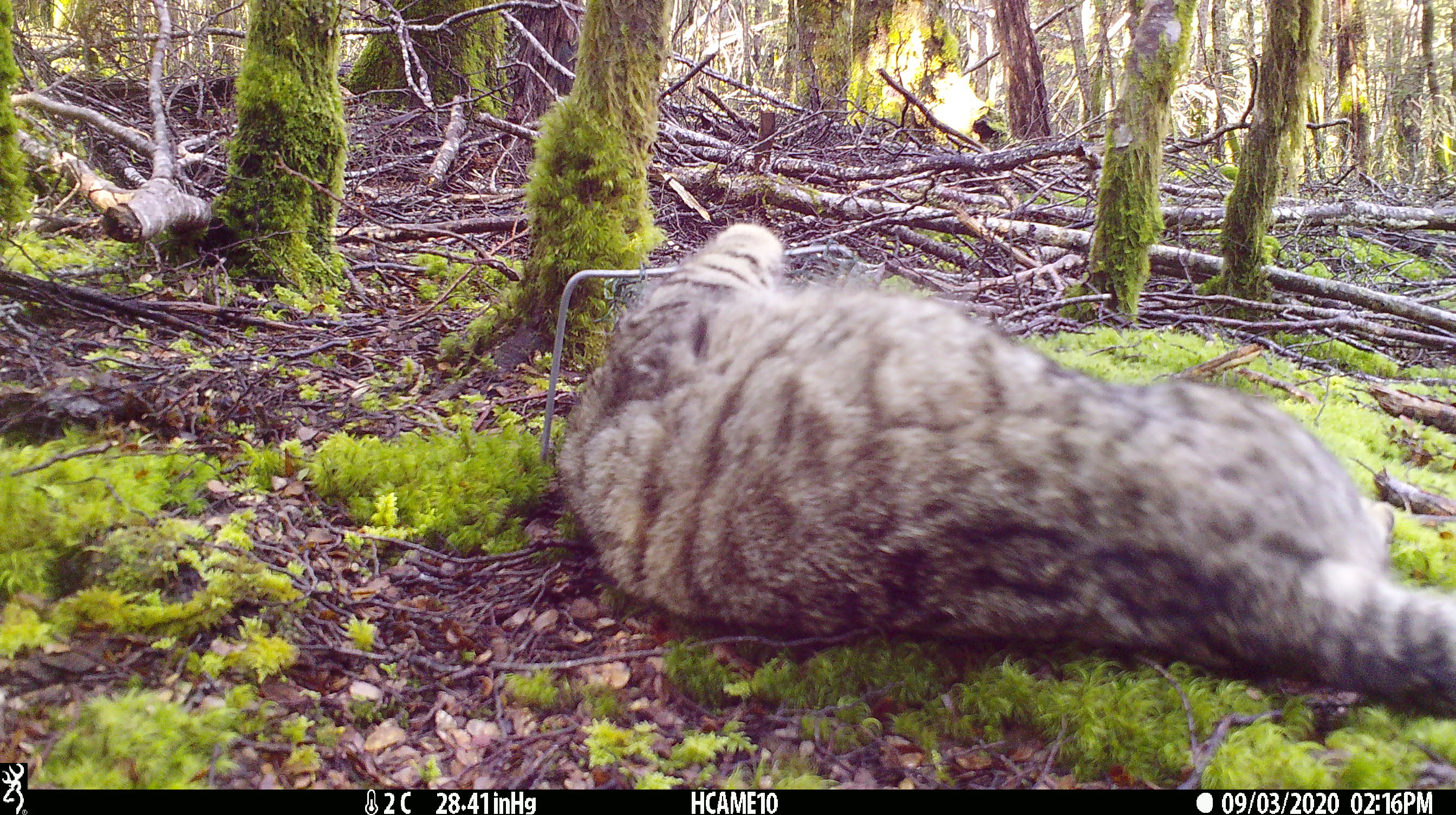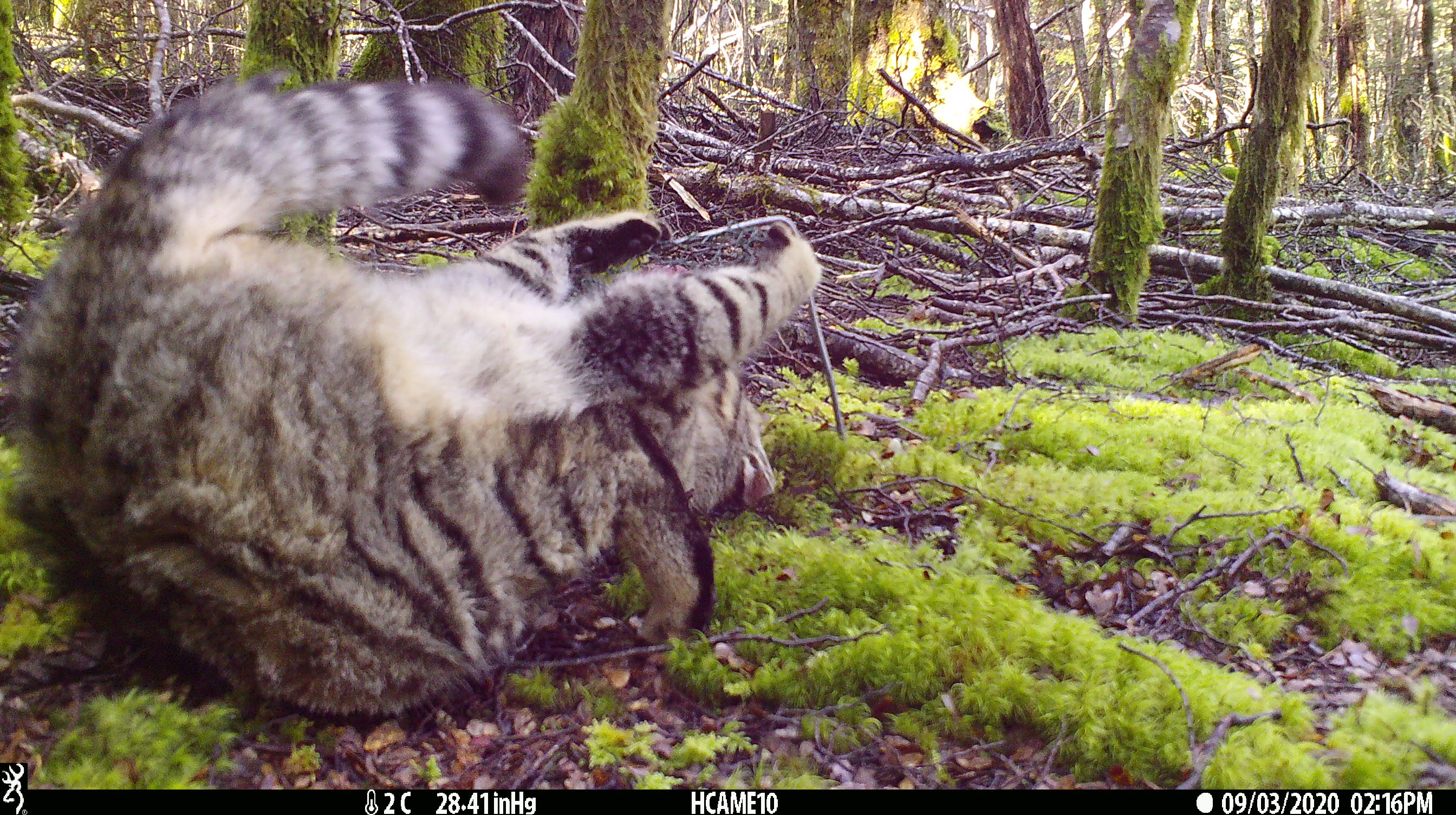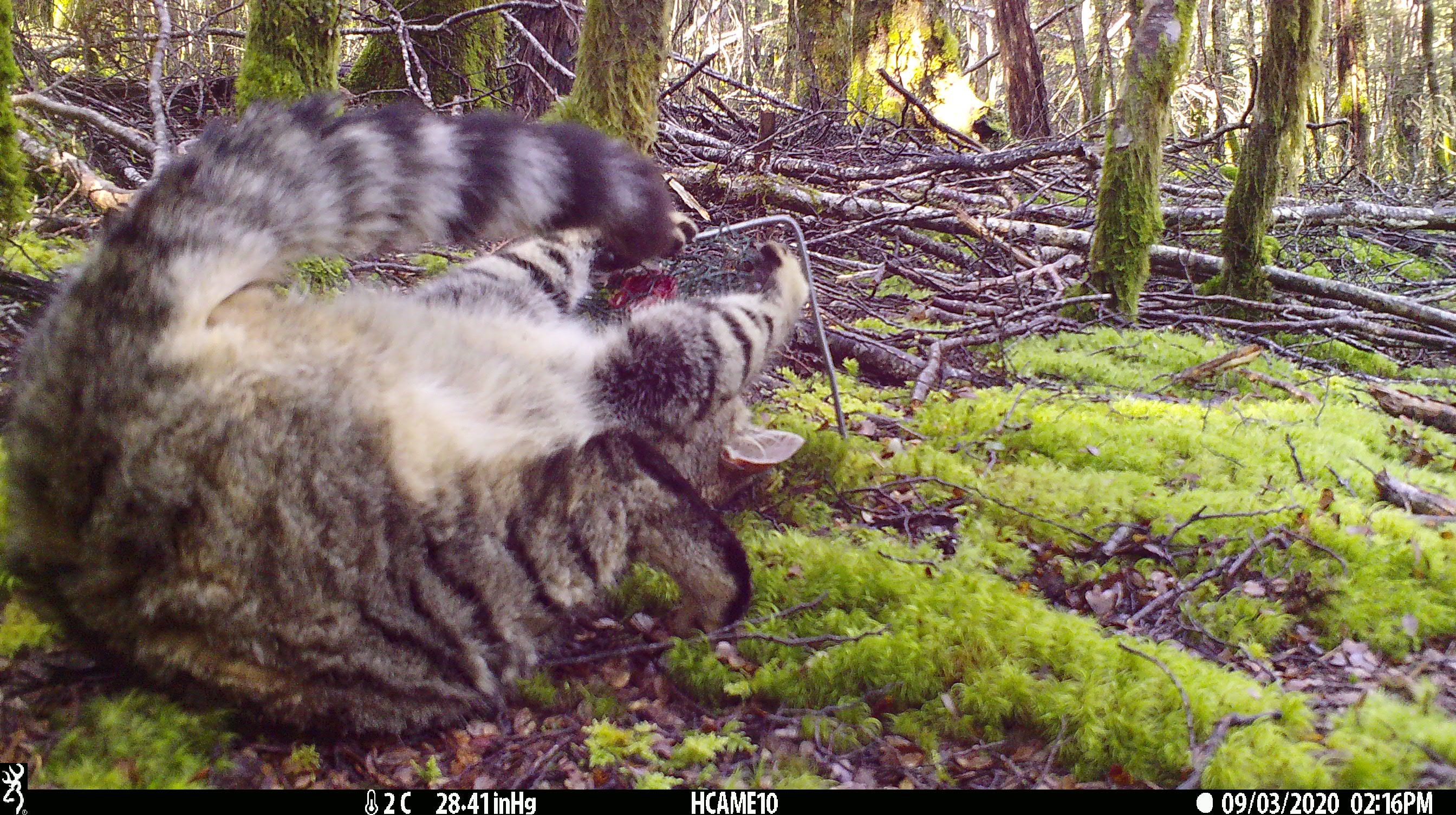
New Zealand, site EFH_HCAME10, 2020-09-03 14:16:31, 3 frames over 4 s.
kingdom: Animalia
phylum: Chordata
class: Mammalia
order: Carnivora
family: Felidae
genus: Felis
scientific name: Felis catus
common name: domestic cat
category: cat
Cat (domestic cat) (Felis catus).